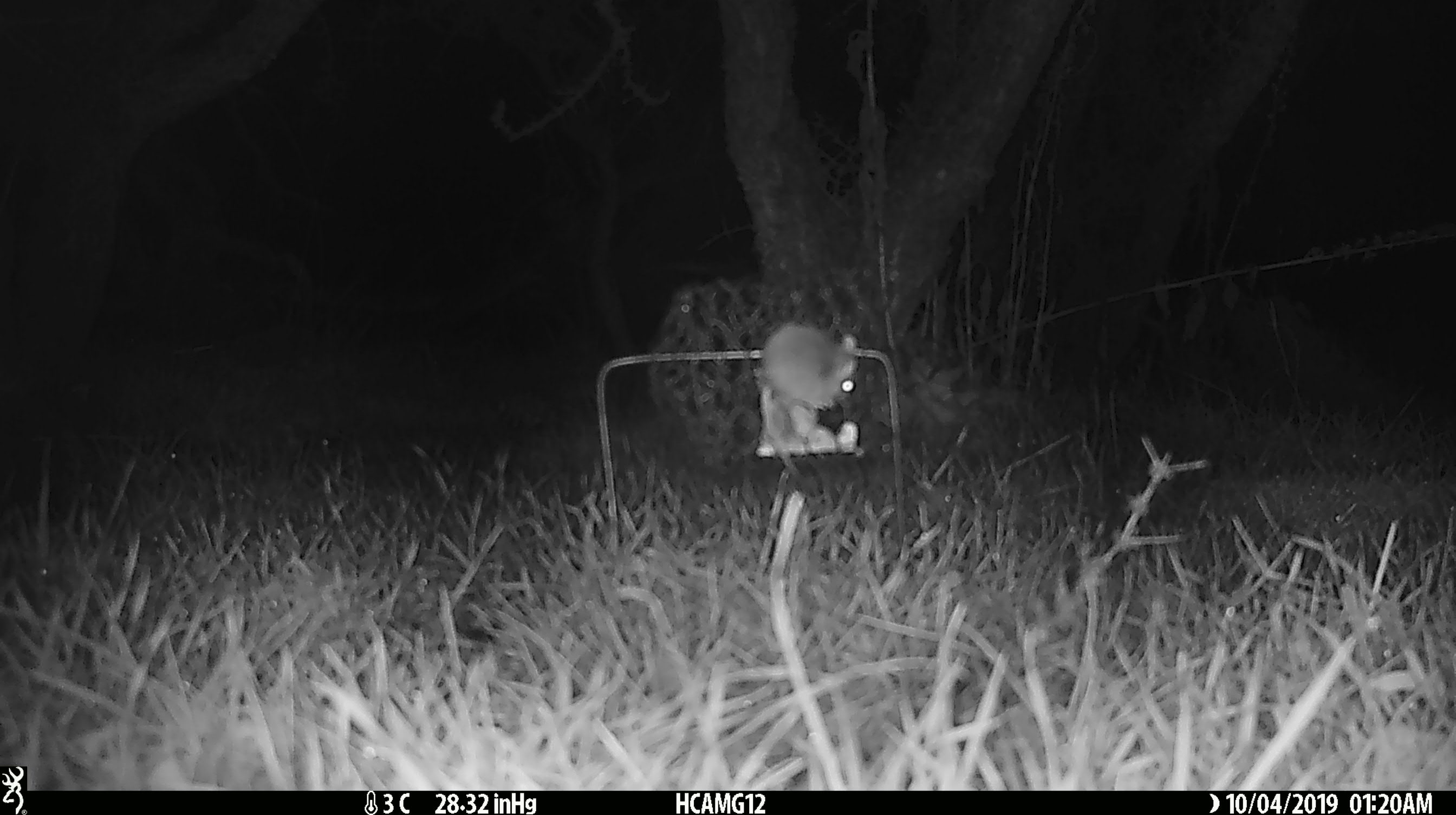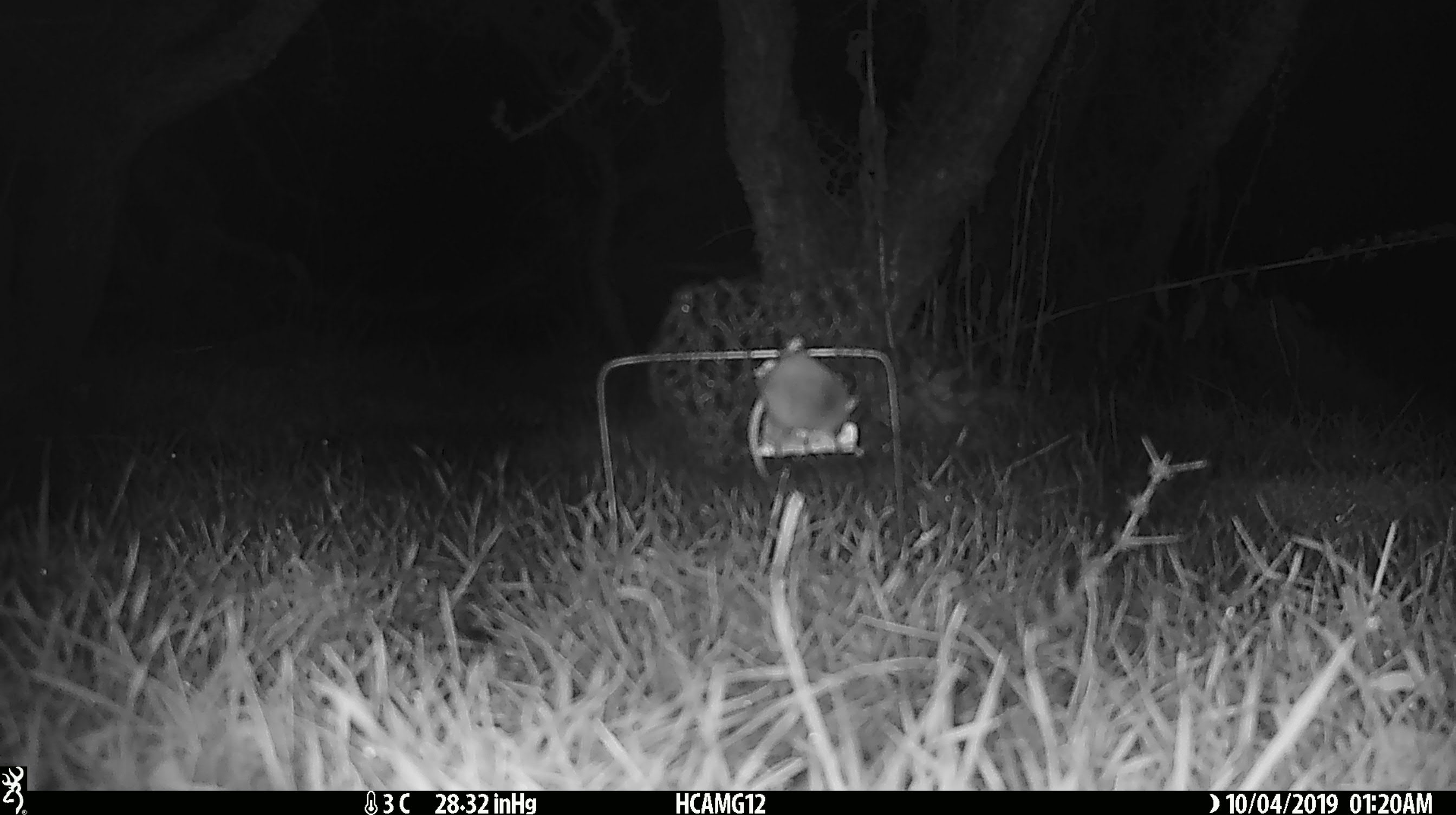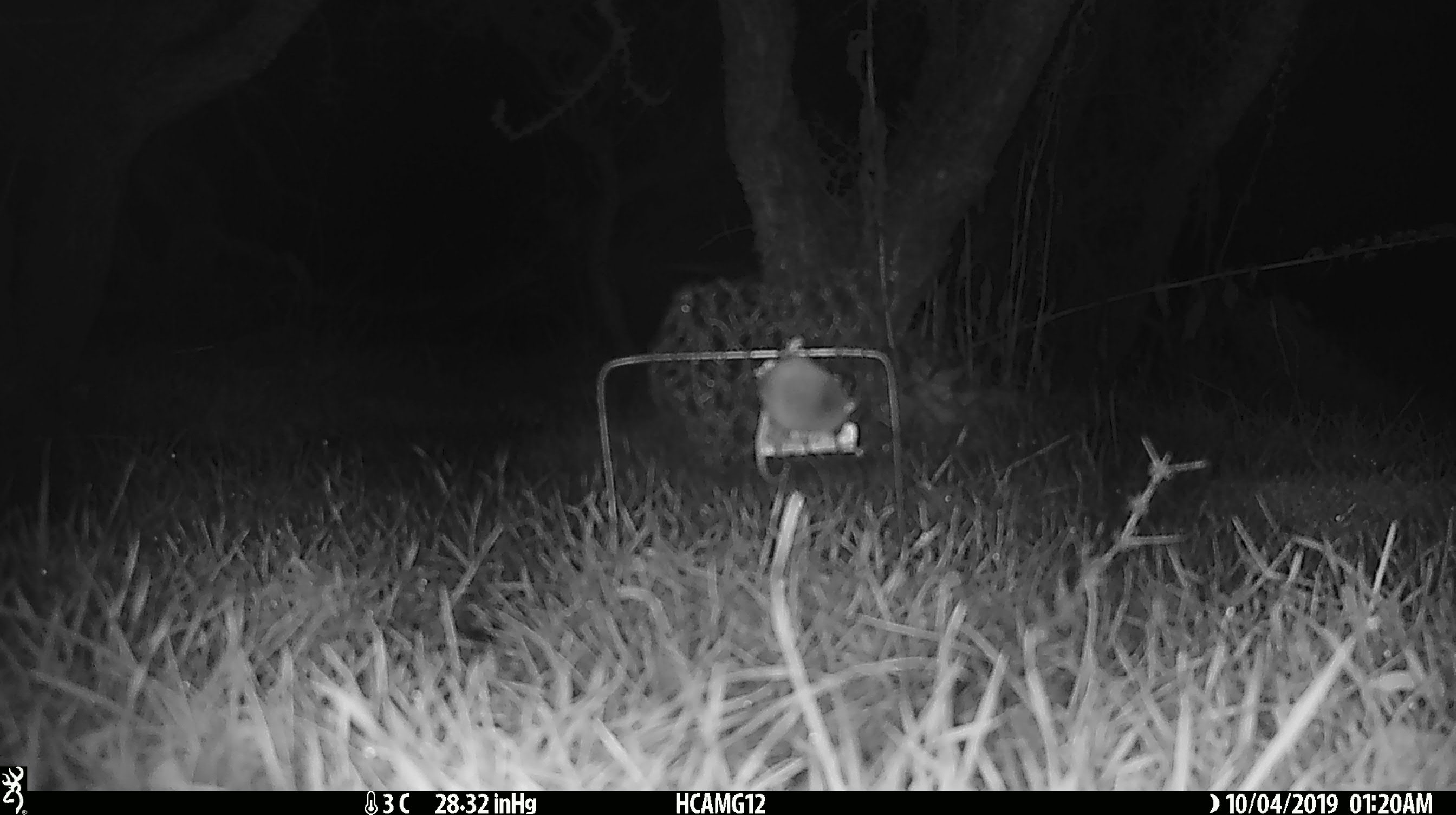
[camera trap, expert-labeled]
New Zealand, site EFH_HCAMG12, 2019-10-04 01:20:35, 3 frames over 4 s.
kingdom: Animalia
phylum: Chordata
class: Mammalia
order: Rodentia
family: Muridae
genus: Mus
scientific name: Mus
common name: mouse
Mouse (Mus).